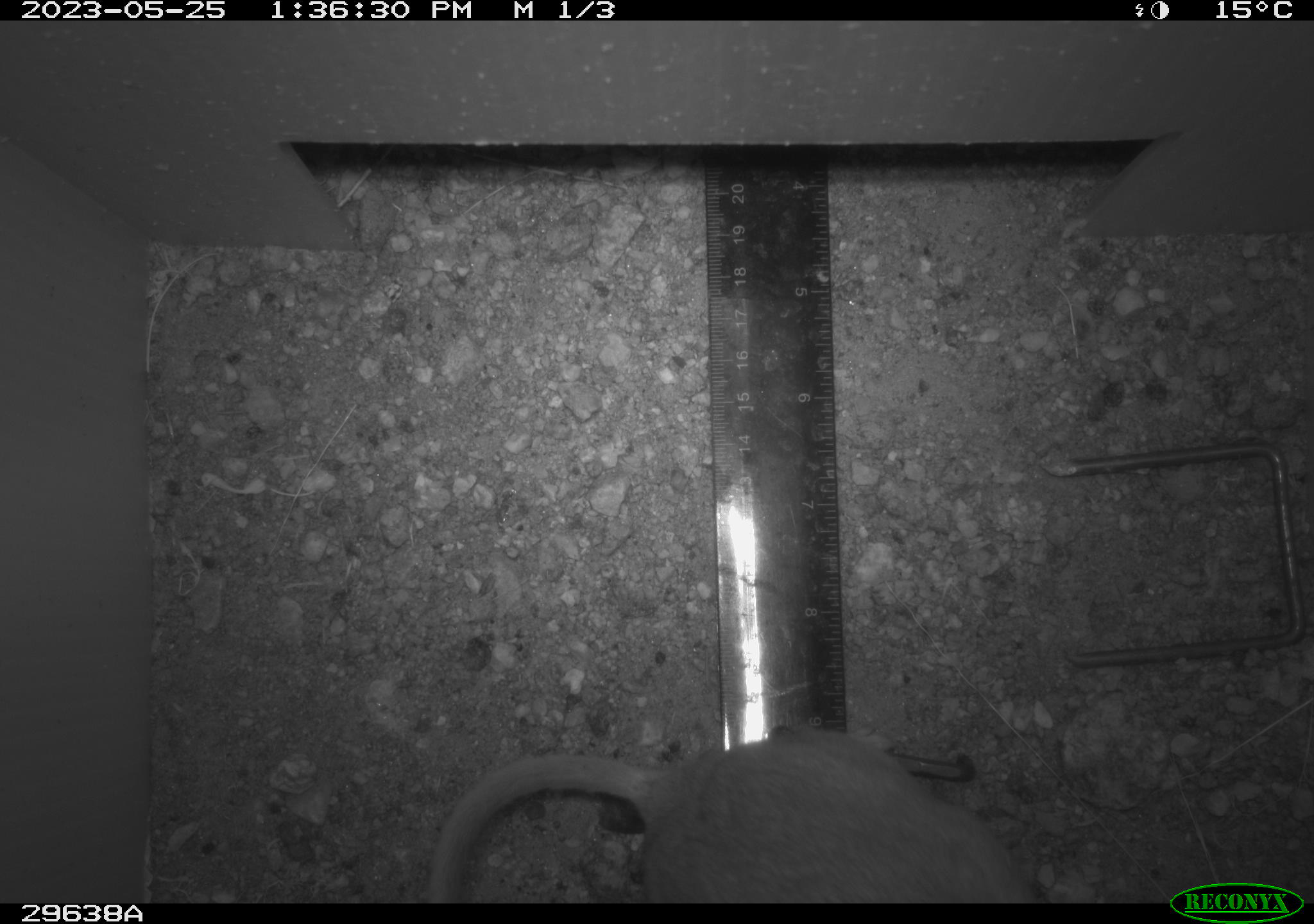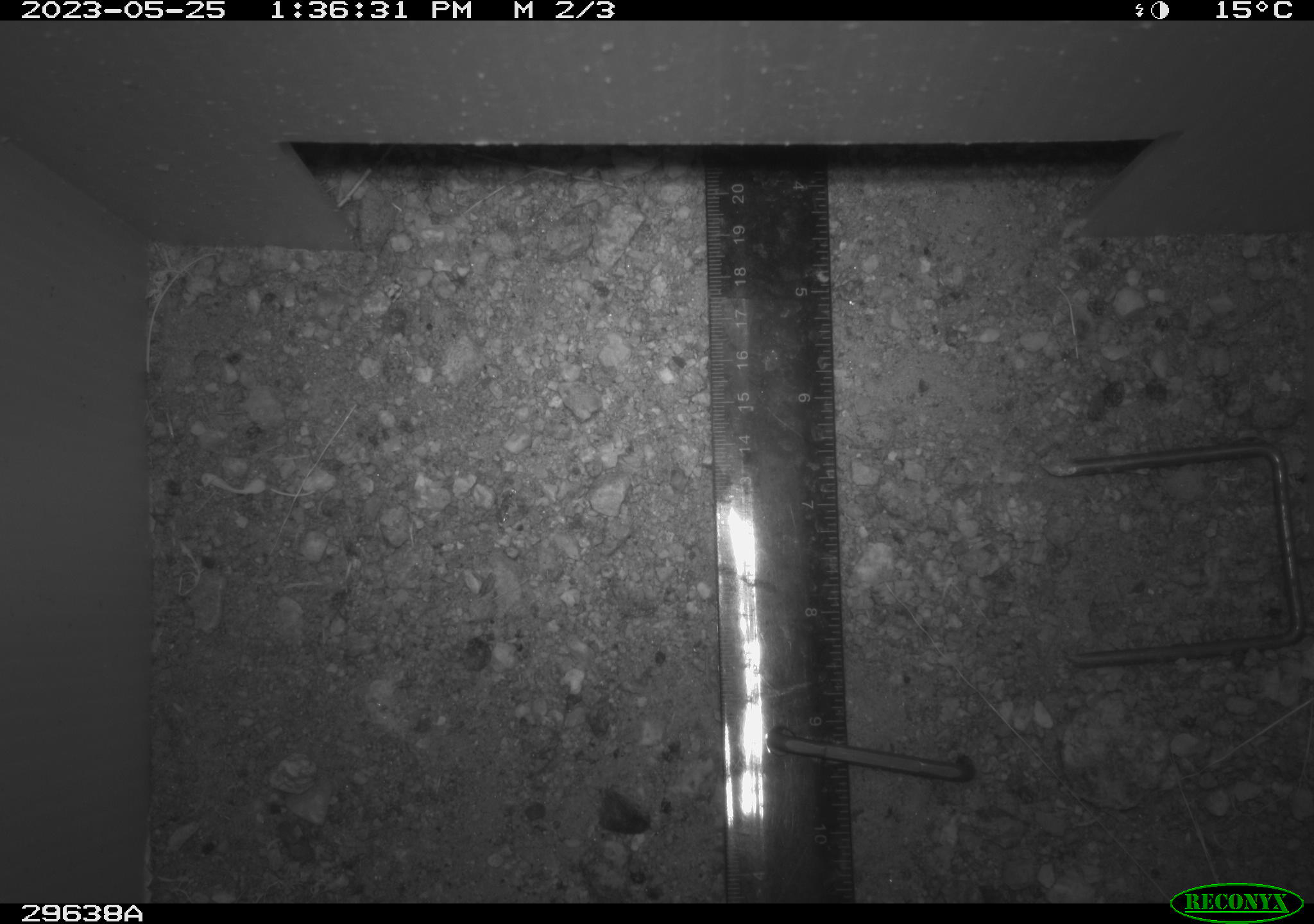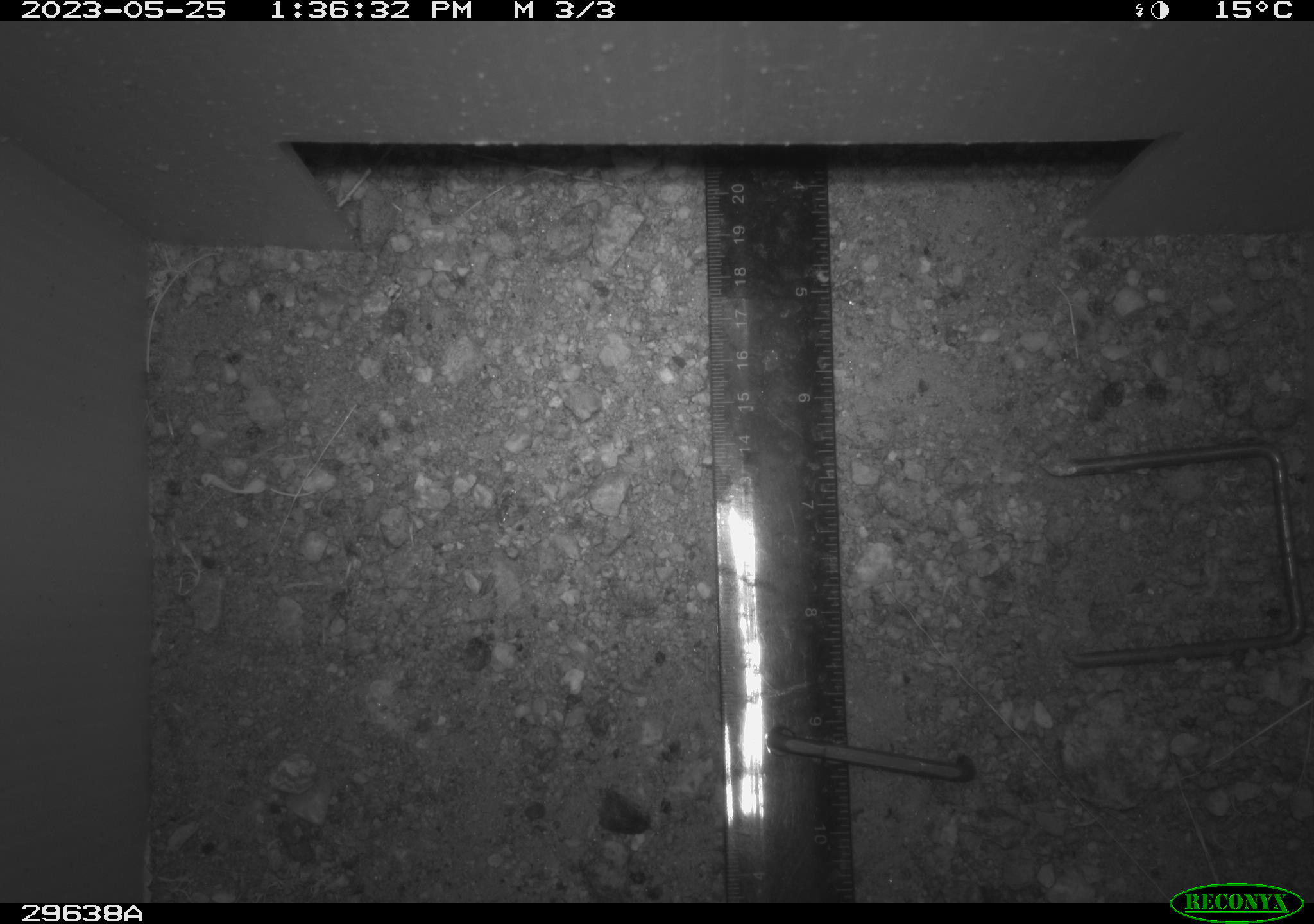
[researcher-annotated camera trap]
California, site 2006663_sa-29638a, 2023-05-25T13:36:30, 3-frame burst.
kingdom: Animalia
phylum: Chordata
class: Mammalia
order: Rodentia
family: Cricetidae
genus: Peromyscus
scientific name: Peromyscus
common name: deer mice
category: peromyscus species